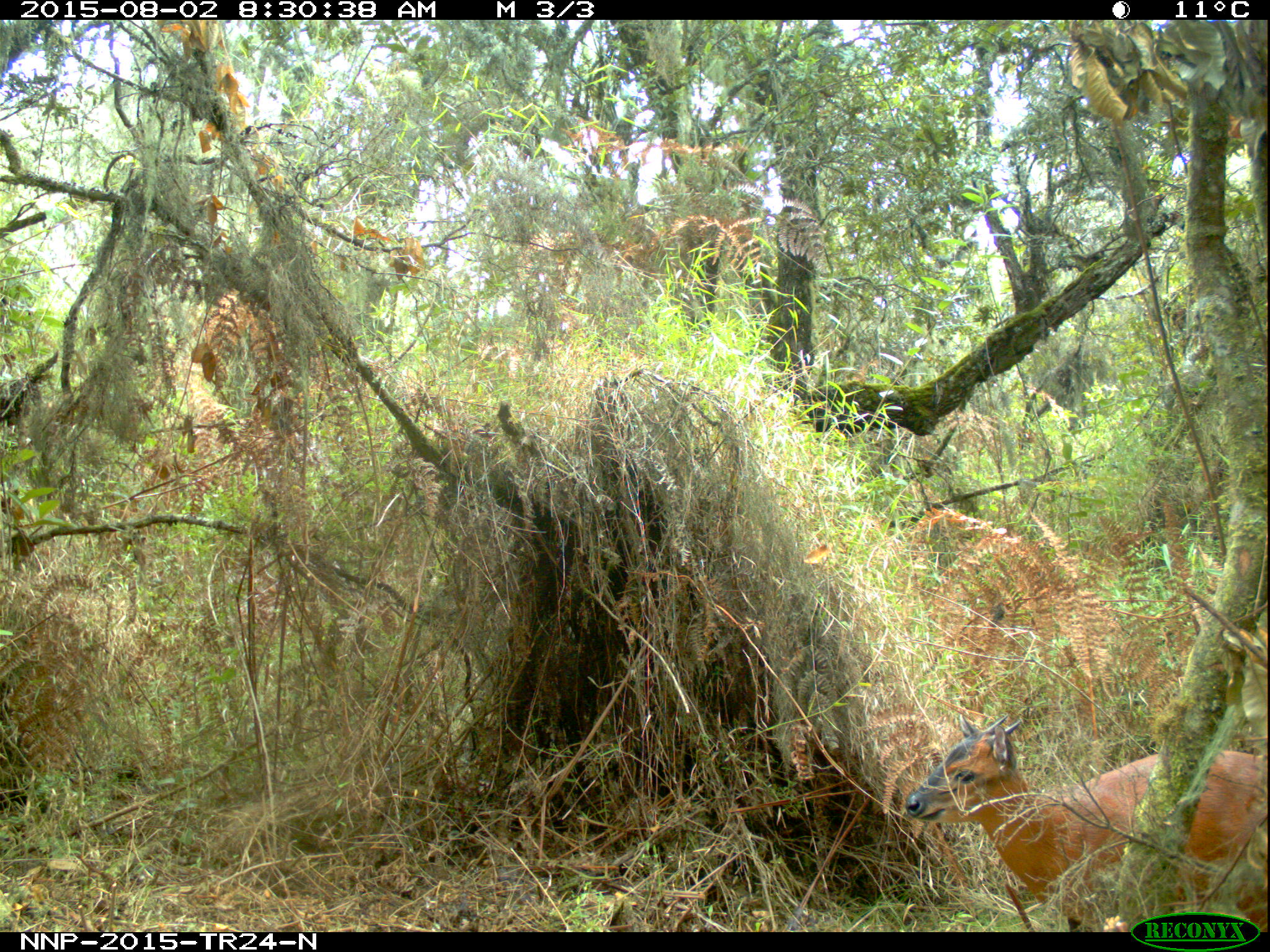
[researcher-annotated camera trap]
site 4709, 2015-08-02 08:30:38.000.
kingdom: Animalia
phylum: Chordata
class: Mammalia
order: Artiodactyla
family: Bovidae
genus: Cephalophus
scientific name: Cephalophus nigrifrons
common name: black-fronted duiker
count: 1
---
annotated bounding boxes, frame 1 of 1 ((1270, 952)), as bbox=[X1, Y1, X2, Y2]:
cephalophus nigrifrons: bbox=[902, 714, 1268, 924]